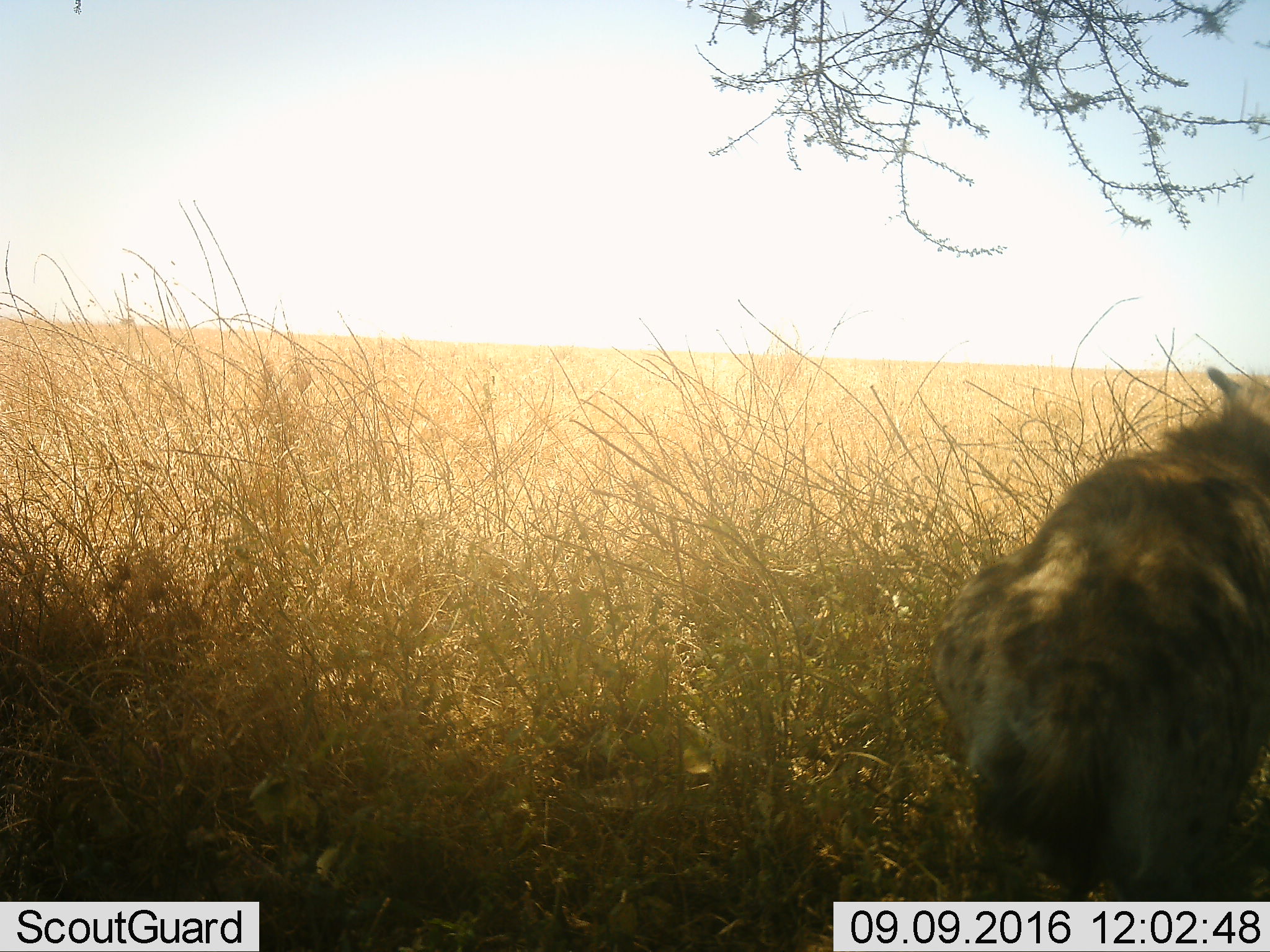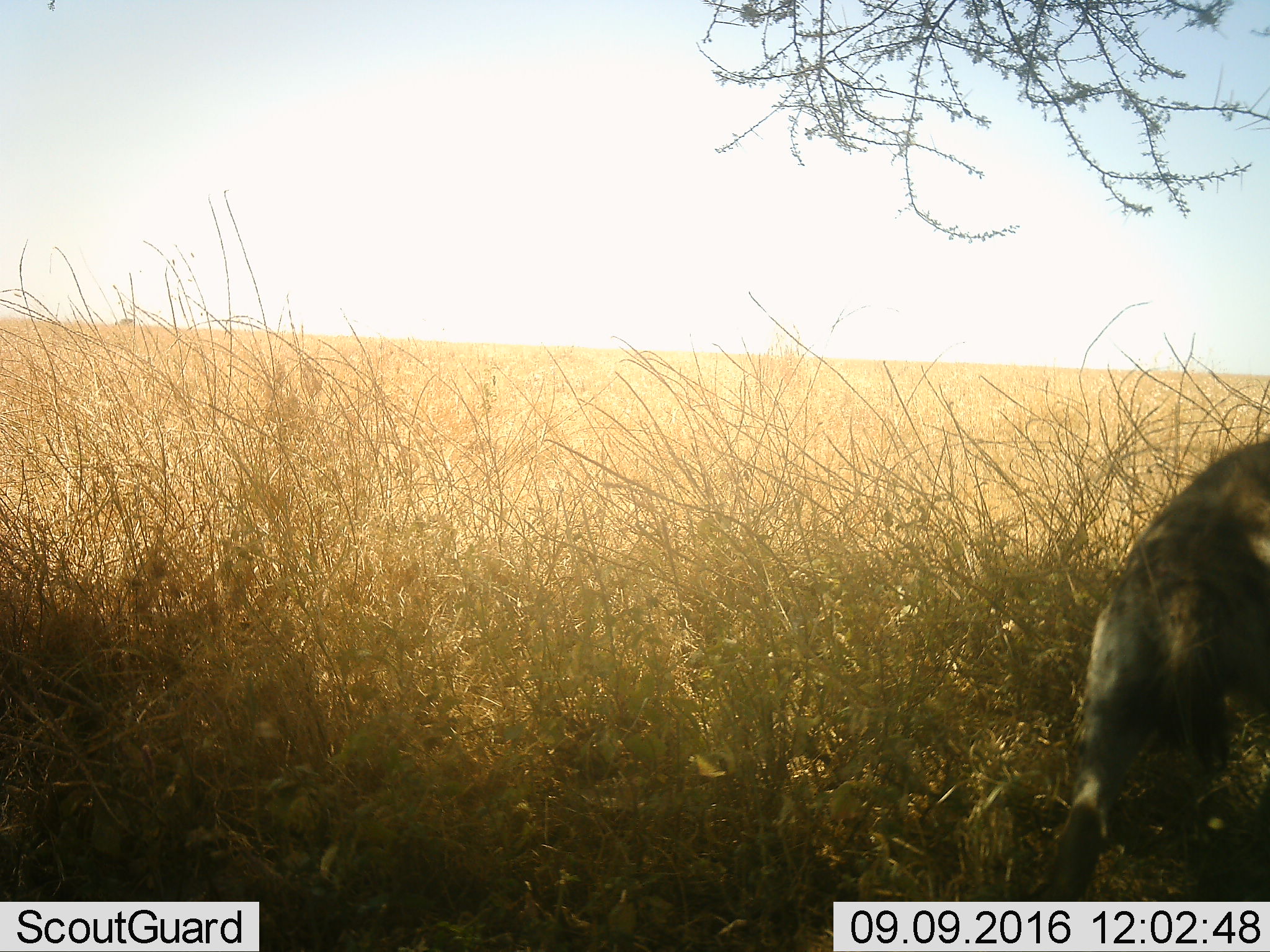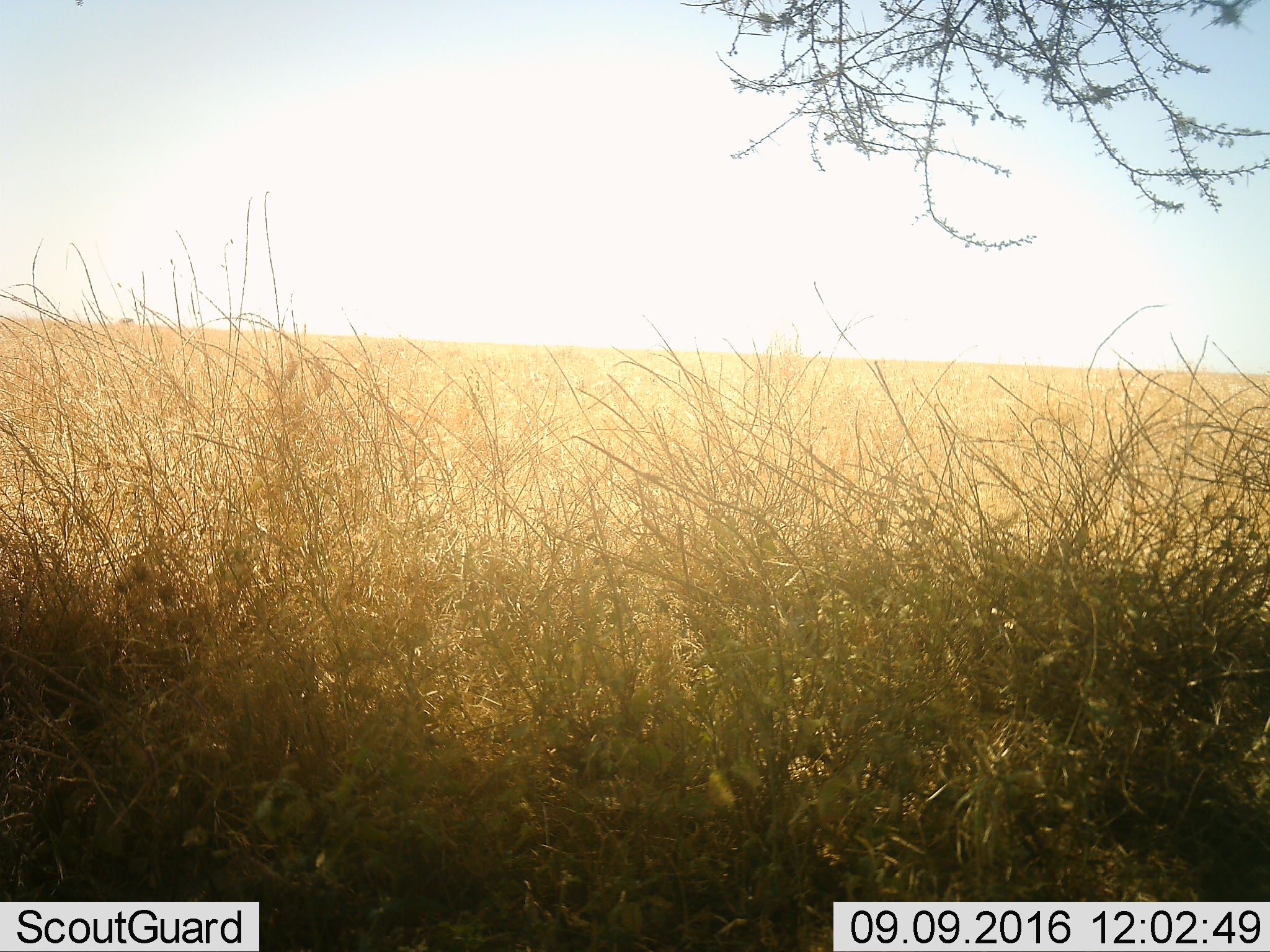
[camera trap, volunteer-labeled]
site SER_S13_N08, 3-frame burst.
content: unidentified animal